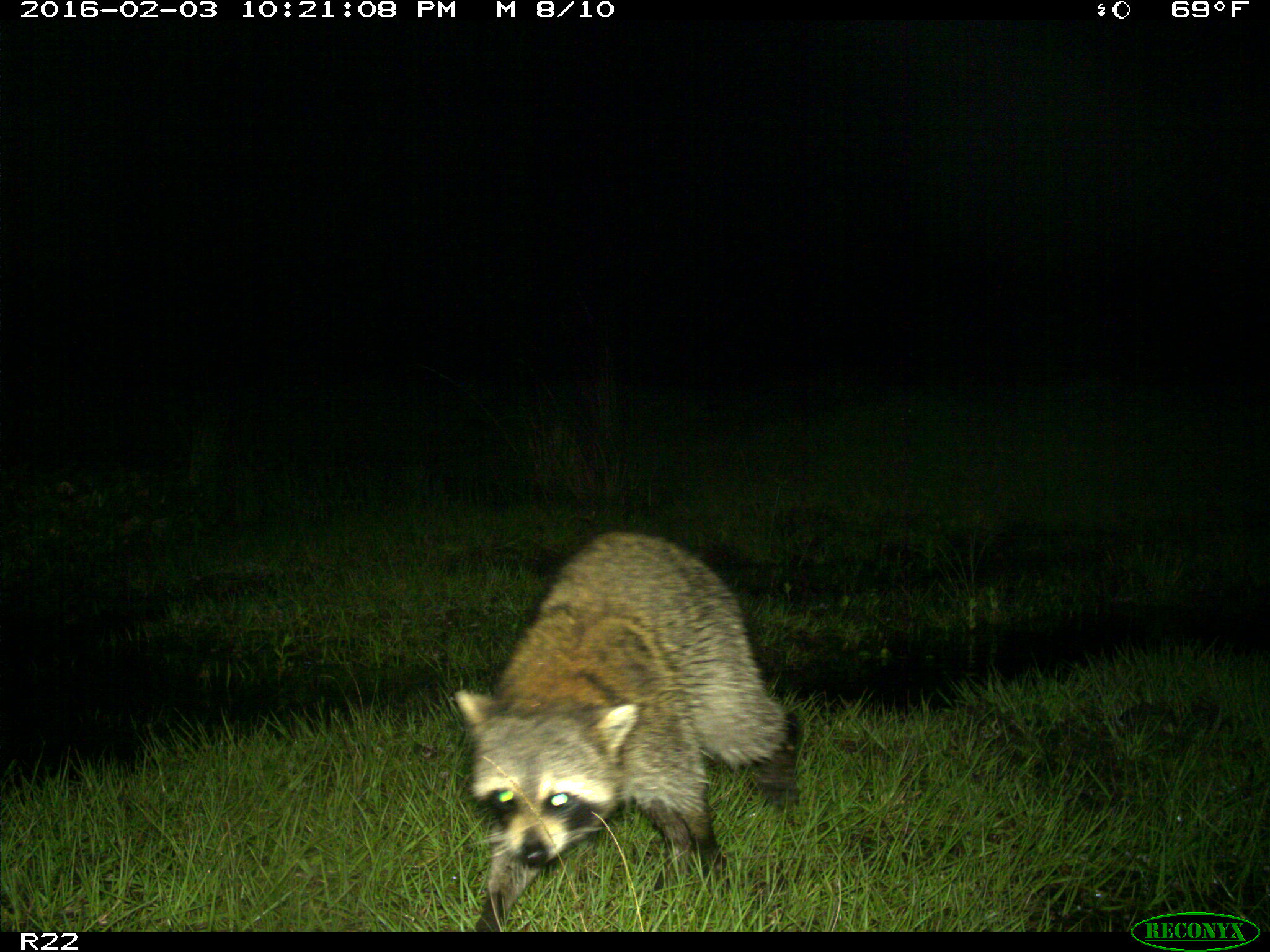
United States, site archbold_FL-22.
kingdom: Animalia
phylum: Chordata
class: Mammalia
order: Carnivora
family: Procyonidae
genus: Procyon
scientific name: Procyon lotor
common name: common raccoon